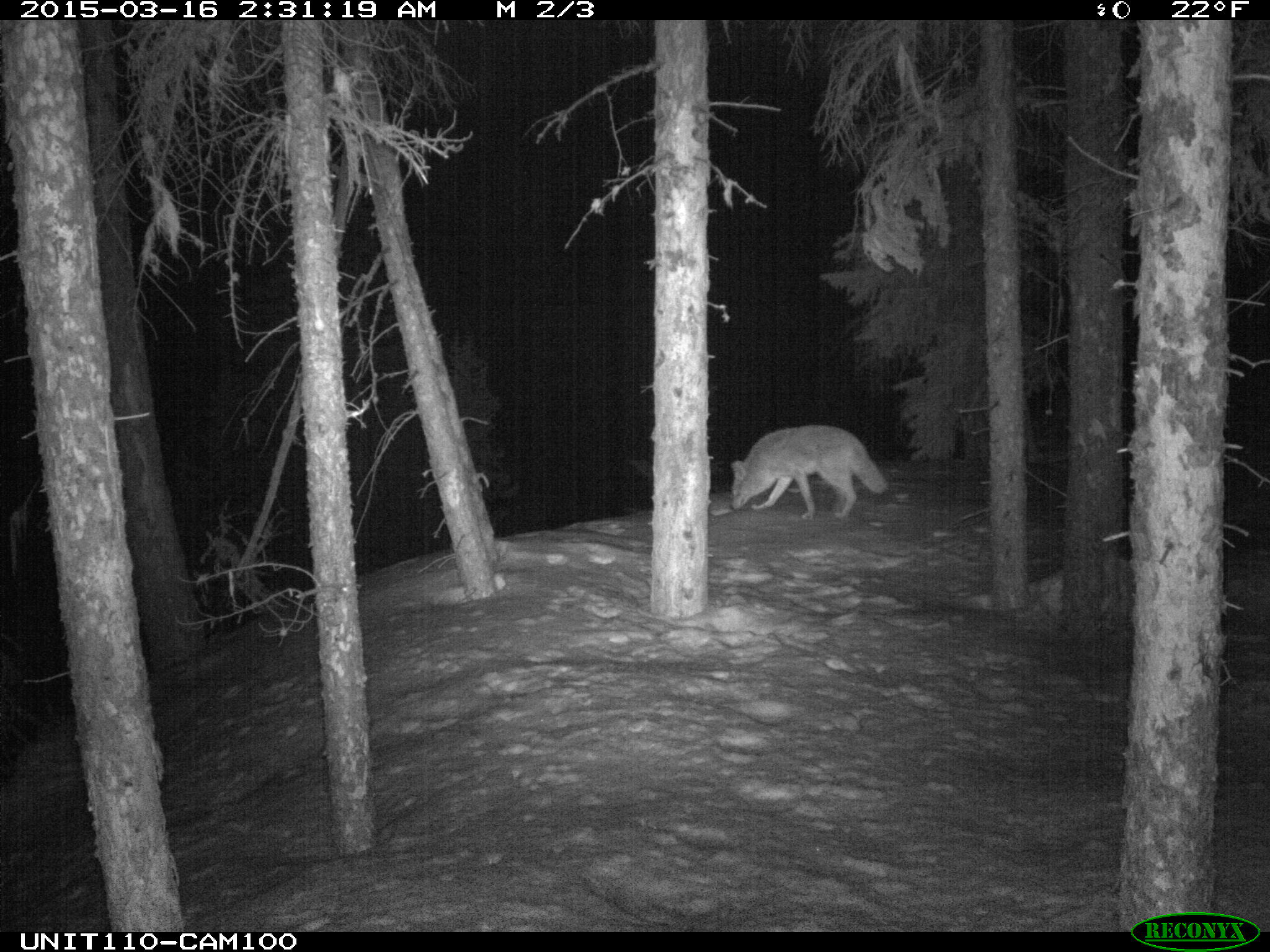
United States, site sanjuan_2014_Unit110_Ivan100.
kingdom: Animalia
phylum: Chordata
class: Mammalia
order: Carnivora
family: Canidae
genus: Canis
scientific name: Canis latrans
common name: coyote